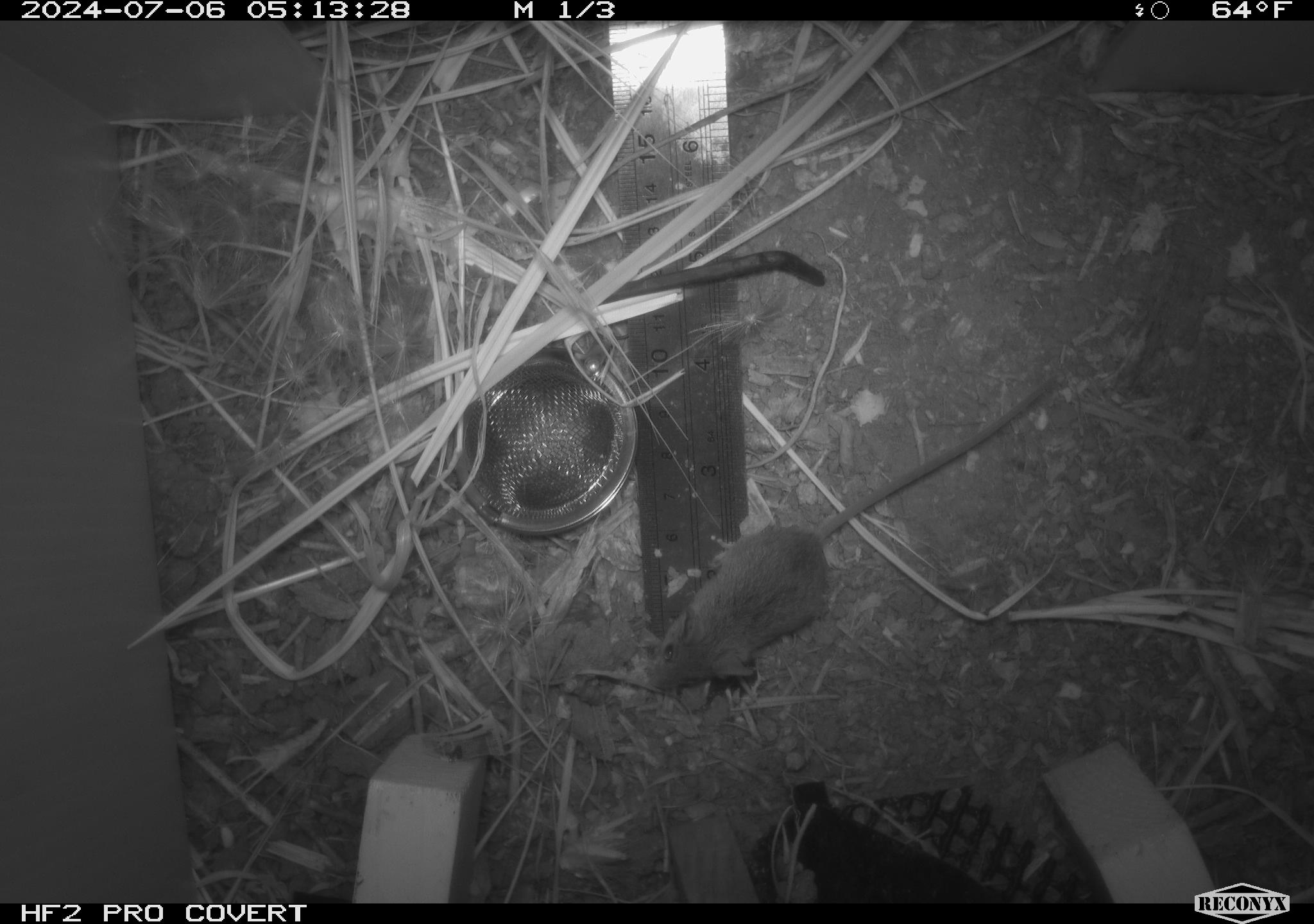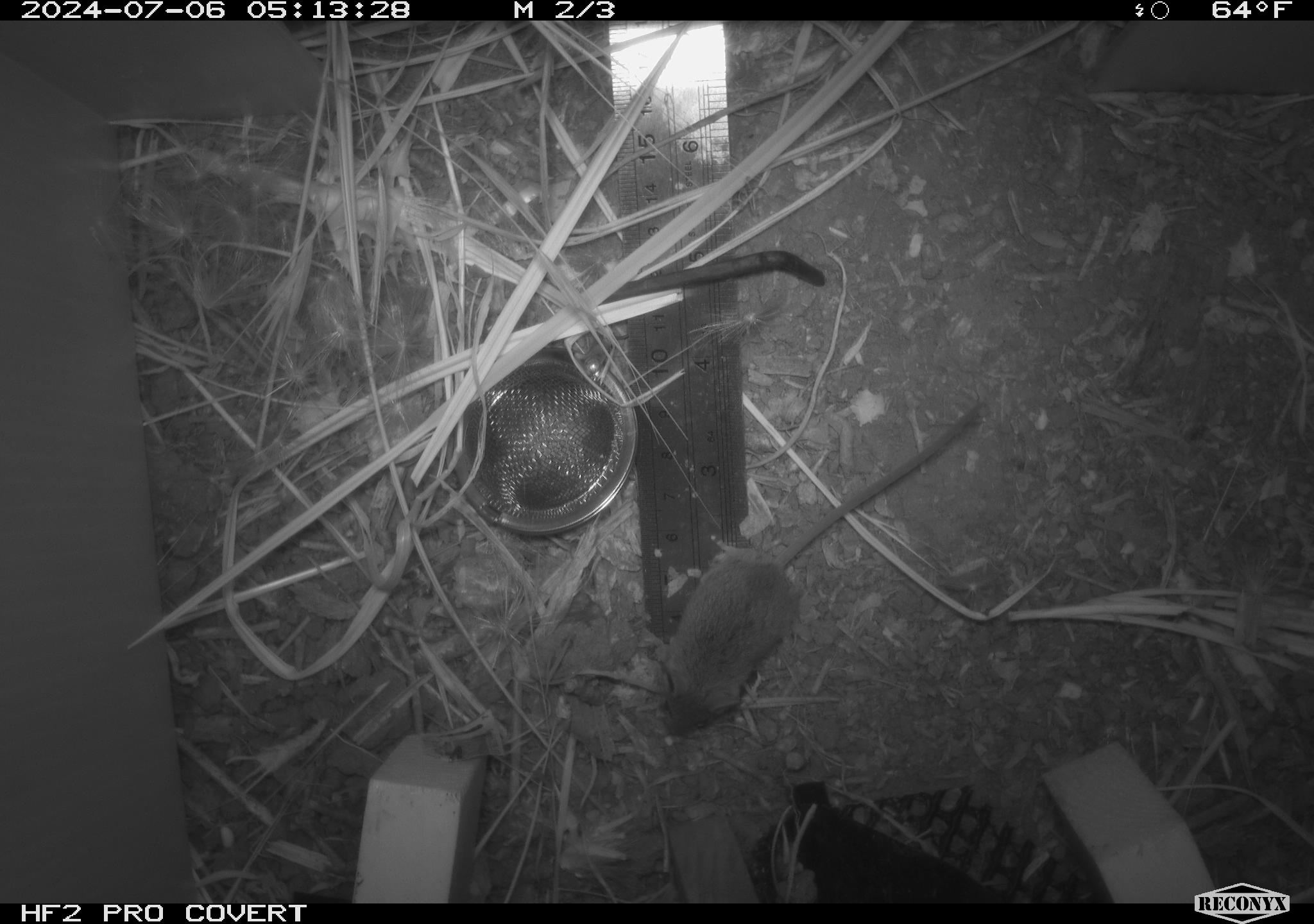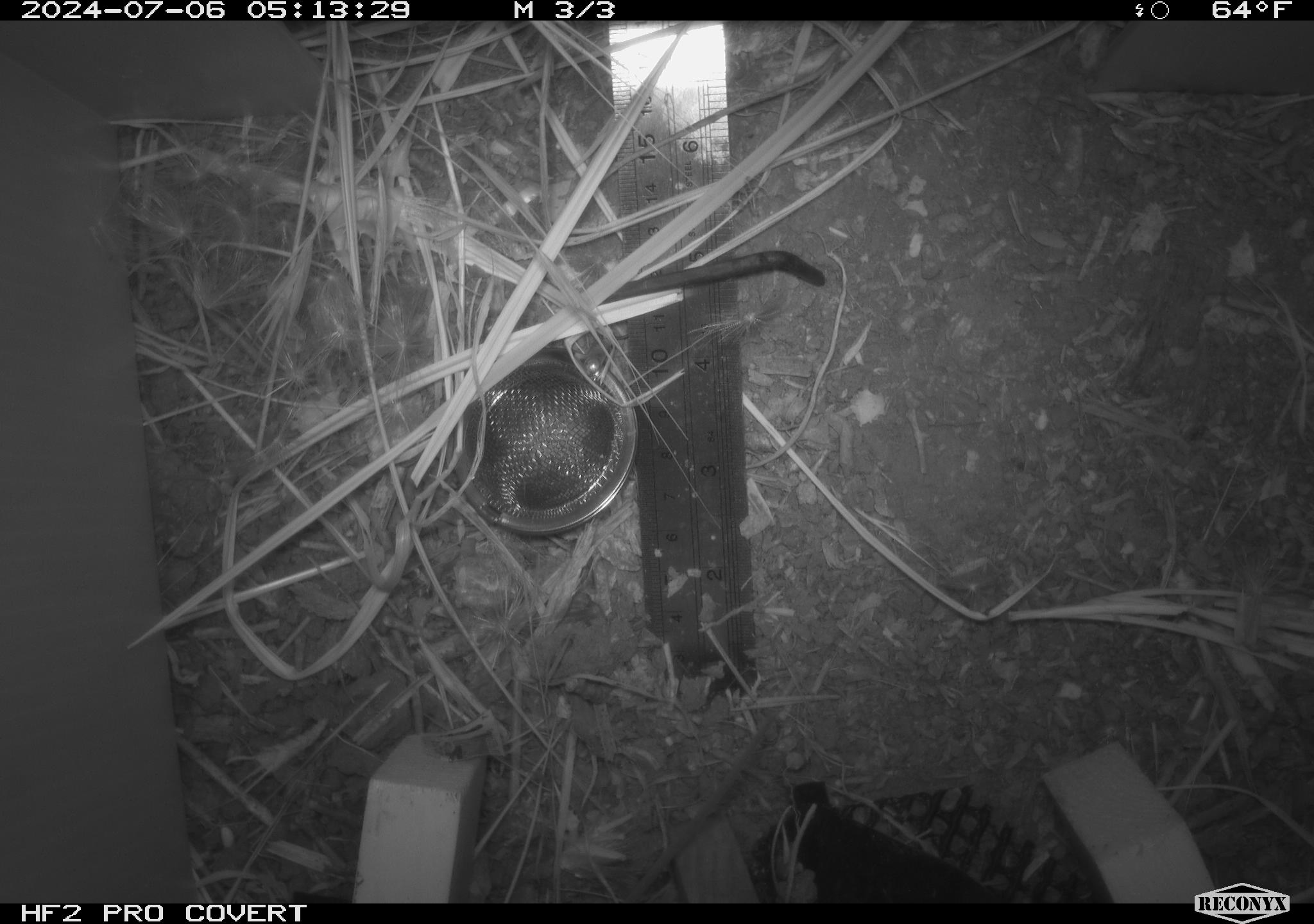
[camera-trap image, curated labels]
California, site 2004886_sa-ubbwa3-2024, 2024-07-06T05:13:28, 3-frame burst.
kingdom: Animalia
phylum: Chordata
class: Mammalia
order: Rodentia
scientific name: Rodentia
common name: mouse species